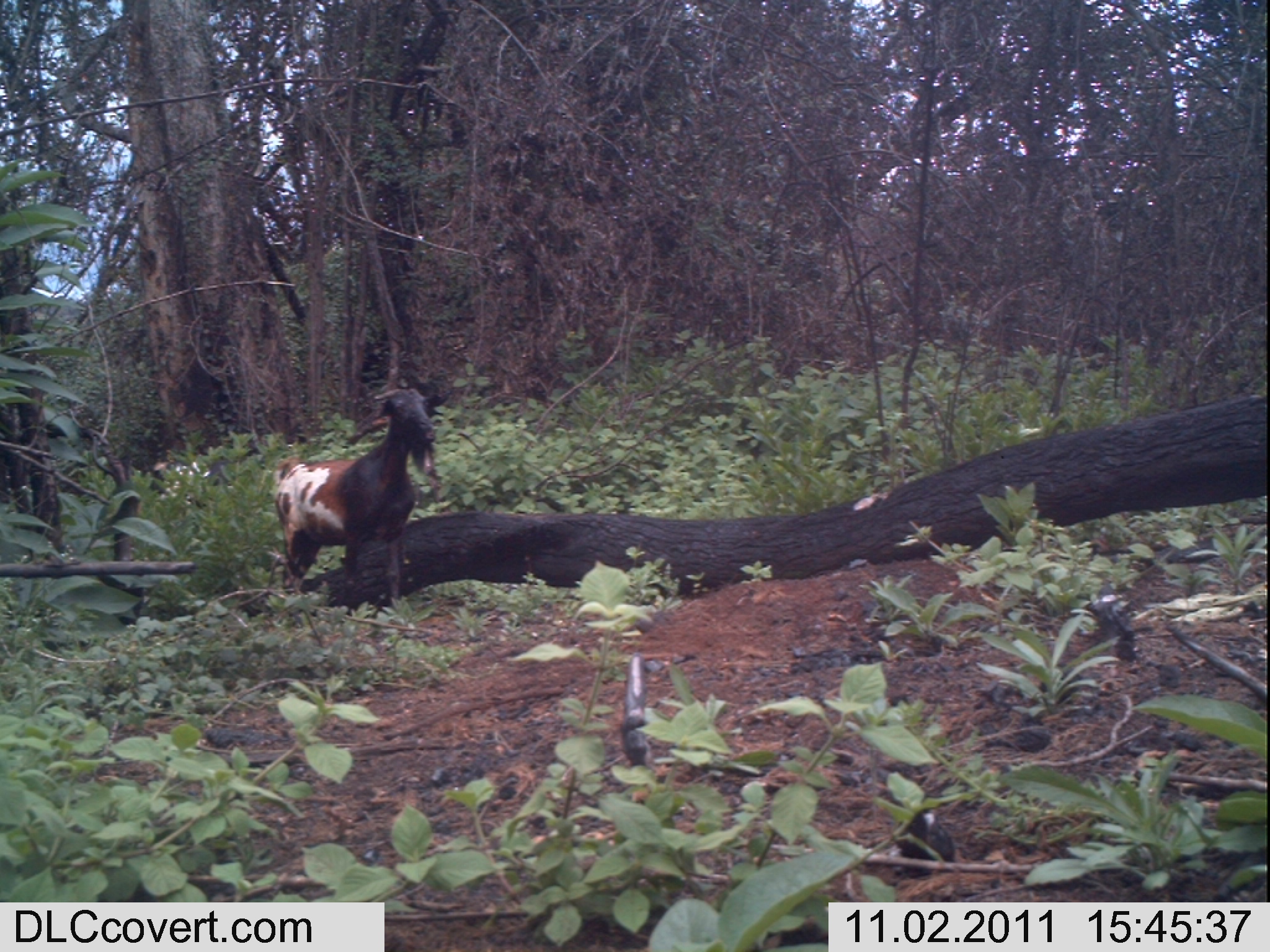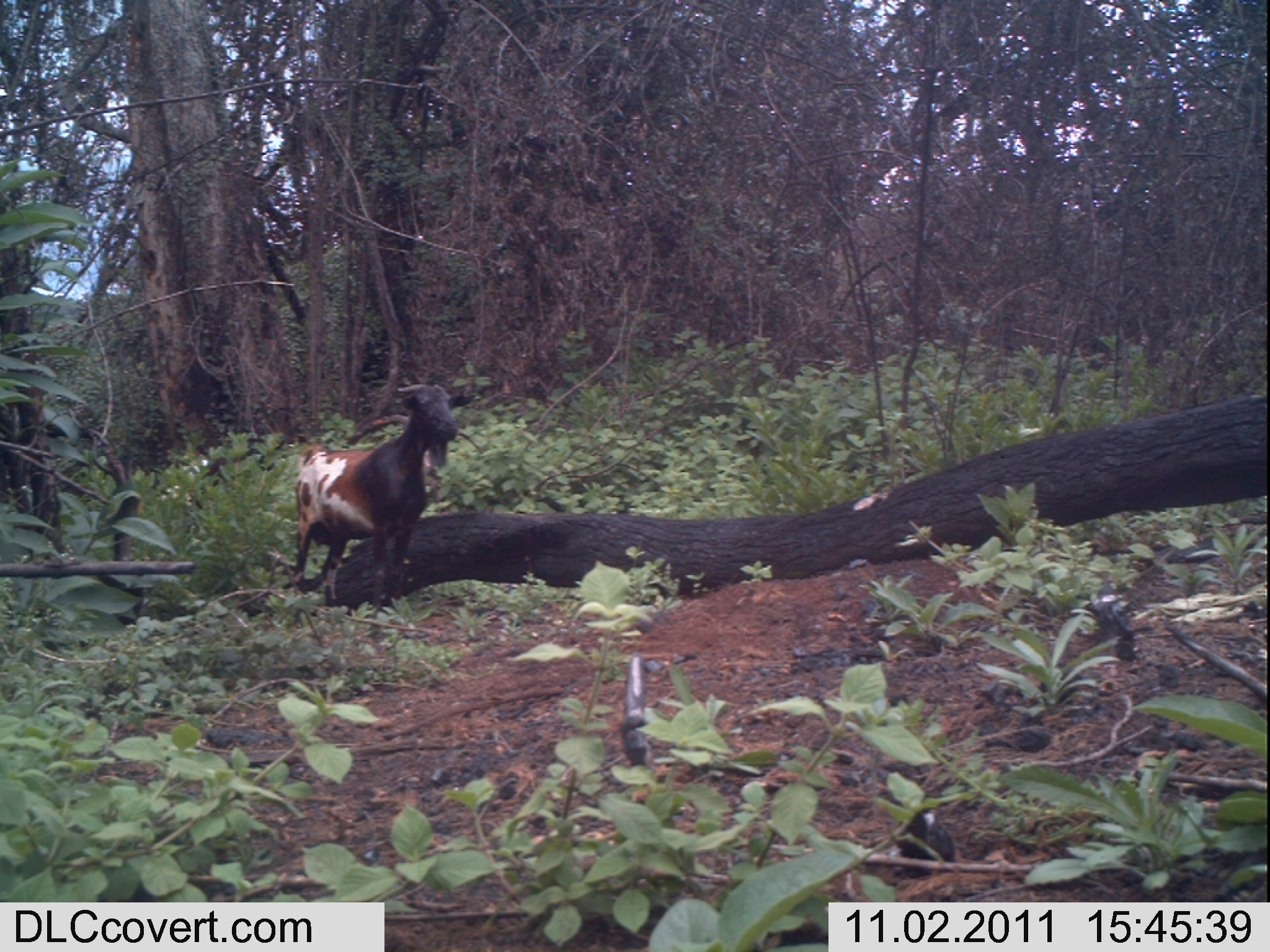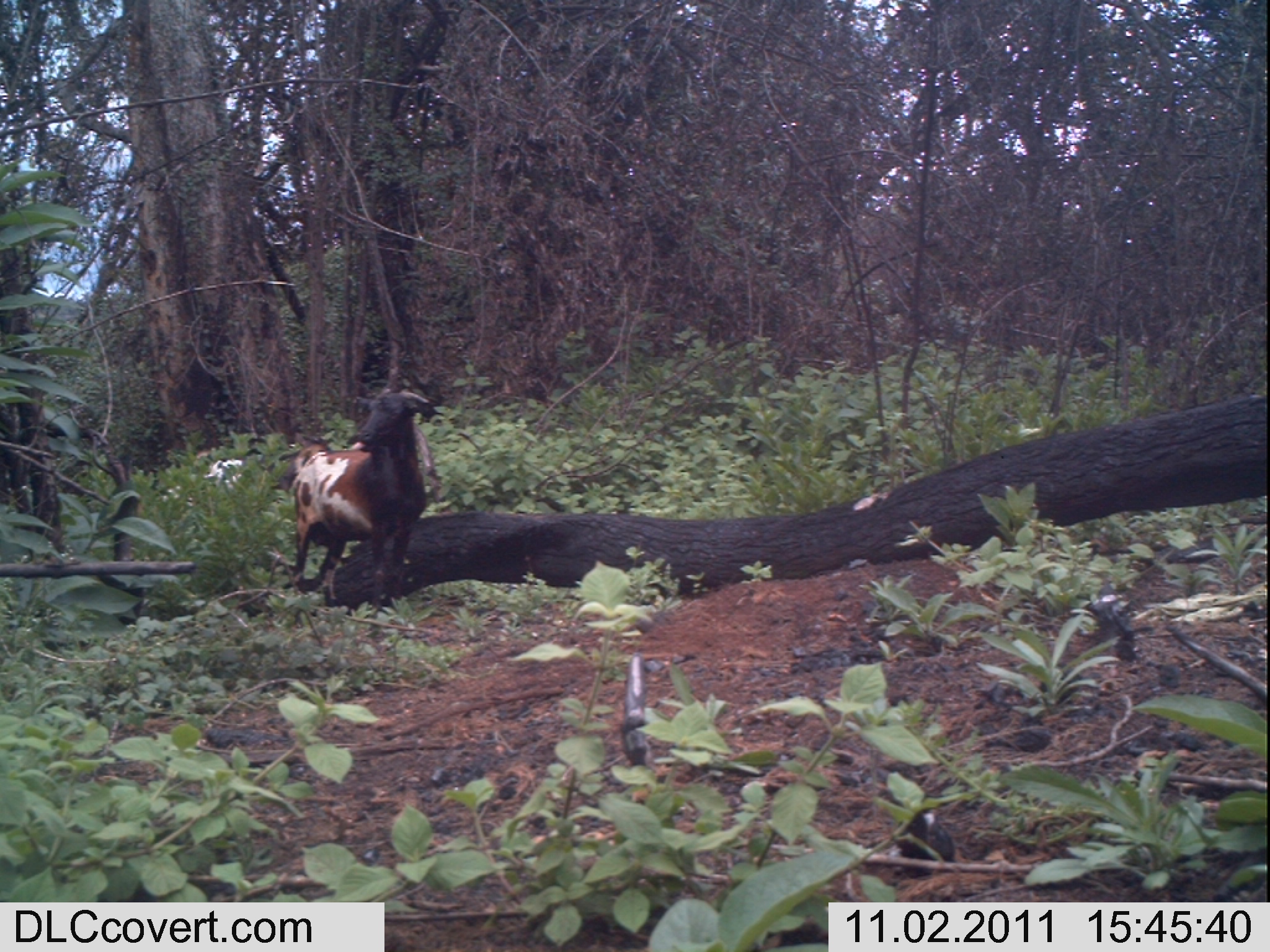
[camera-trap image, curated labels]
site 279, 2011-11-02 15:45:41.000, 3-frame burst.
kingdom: Animalia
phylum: Chordata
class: Mammalia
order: Artiodactyla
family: Bovidae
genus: Capra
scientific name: Capra aegagrus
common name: wild goat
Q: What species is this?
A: Capra aegagrus (wild goat).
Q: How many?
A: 1.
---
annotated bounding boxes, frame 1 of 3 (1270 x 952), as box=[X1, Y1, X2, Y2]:
capra aegagrus: box=[272, 386, 436, 609]; box=[6, 540, 144, 637]; box=[152, 448, 268, 519]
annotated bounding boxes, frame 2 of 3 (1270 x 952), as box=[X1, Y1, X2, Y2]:
capra aegagrus: box=[290, 382, 473, 612]